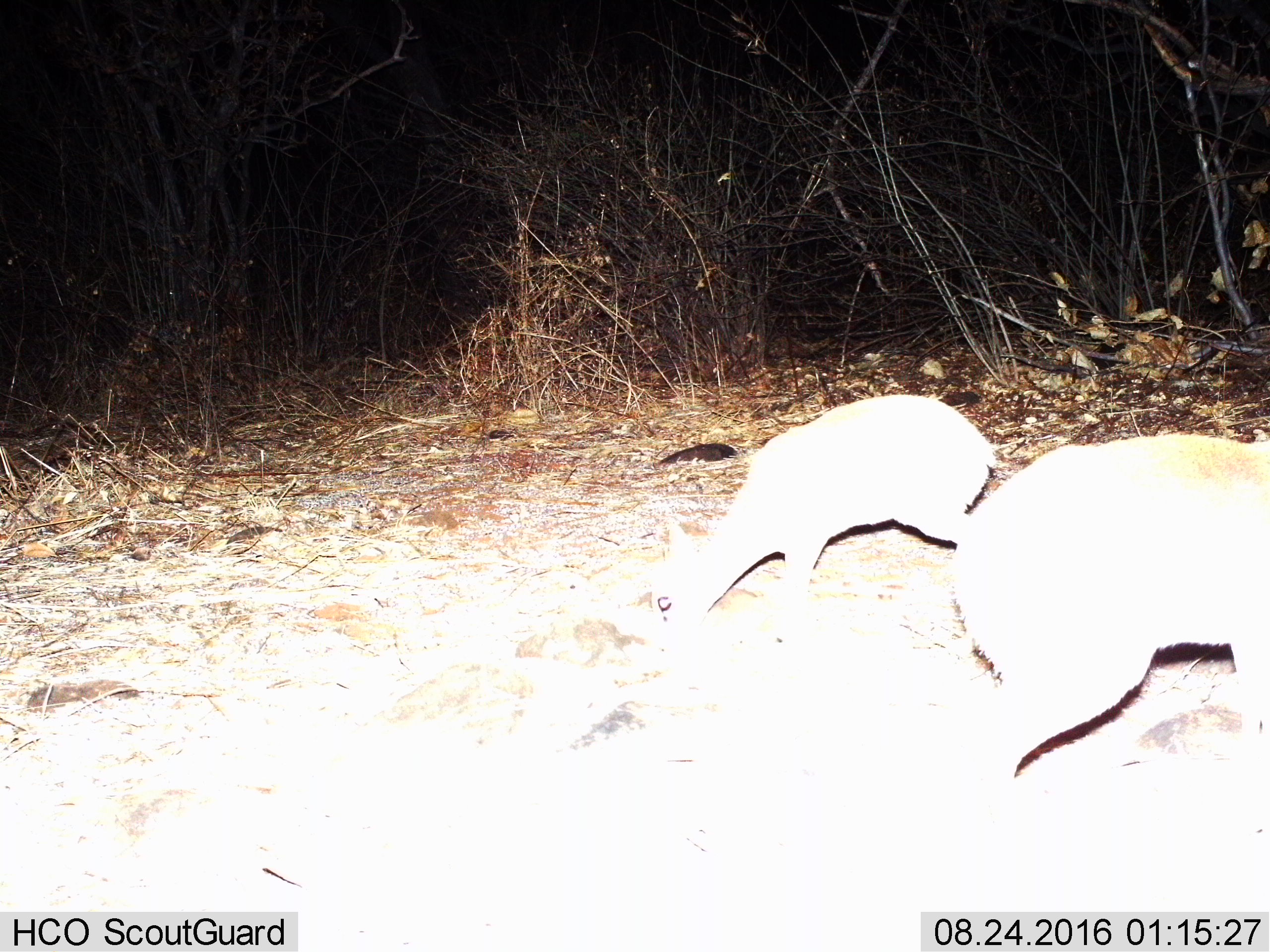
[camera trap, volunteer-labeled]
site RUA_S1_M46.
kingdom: Animalia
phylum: Chordata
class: Mammalia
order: Artiodactyla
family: Bovidae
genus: Madoqua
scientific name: Madoqua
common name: dik-dik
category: dikdik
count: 2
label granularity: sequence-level